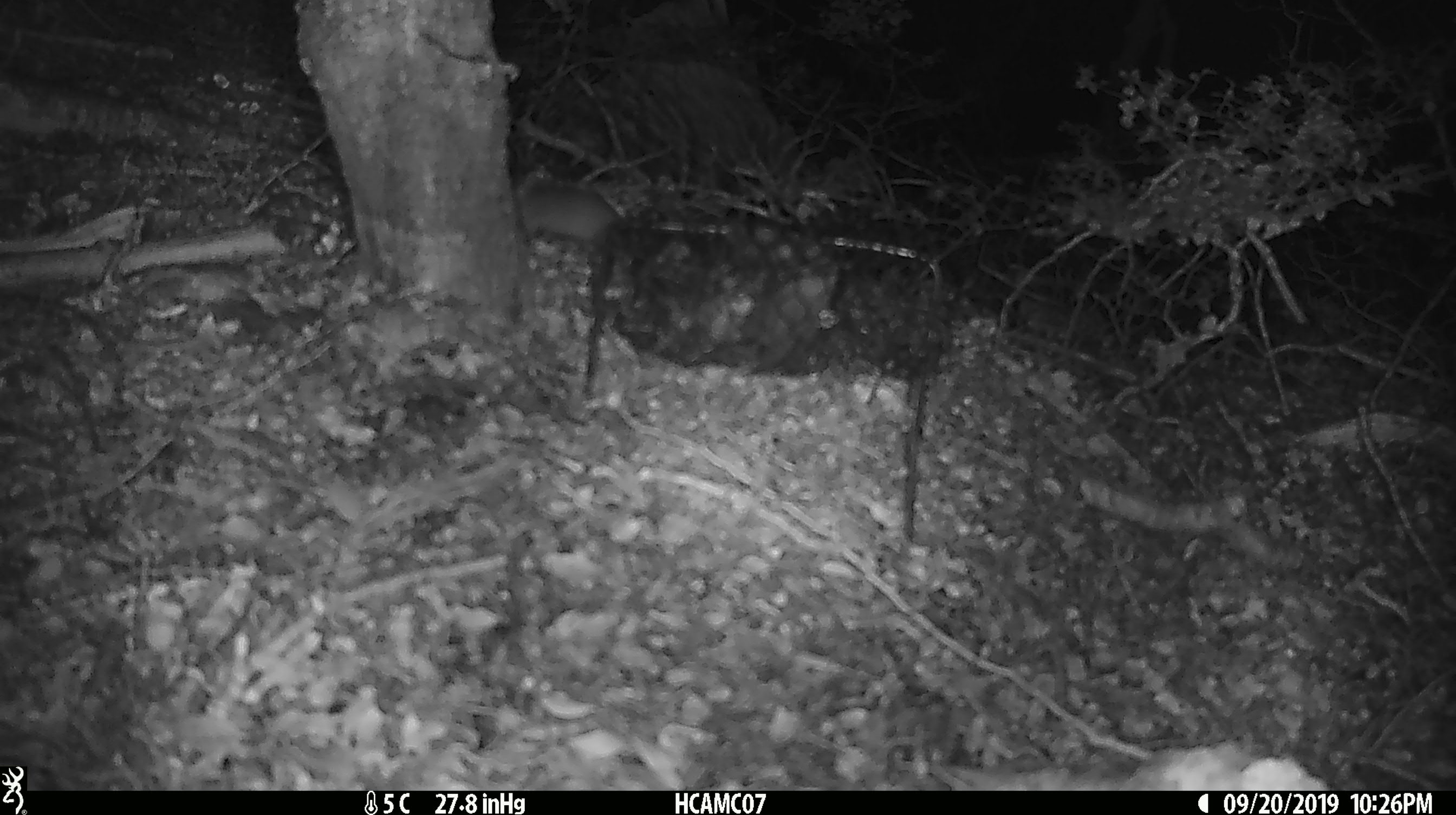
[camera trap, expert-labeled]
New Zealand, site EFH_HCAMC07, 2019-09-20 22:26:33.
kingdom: Animalia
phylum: Chordata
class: Mammalia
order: Rodentia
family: Muridae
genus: Mus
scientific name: Mus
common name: mouse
Mouse (Mus).